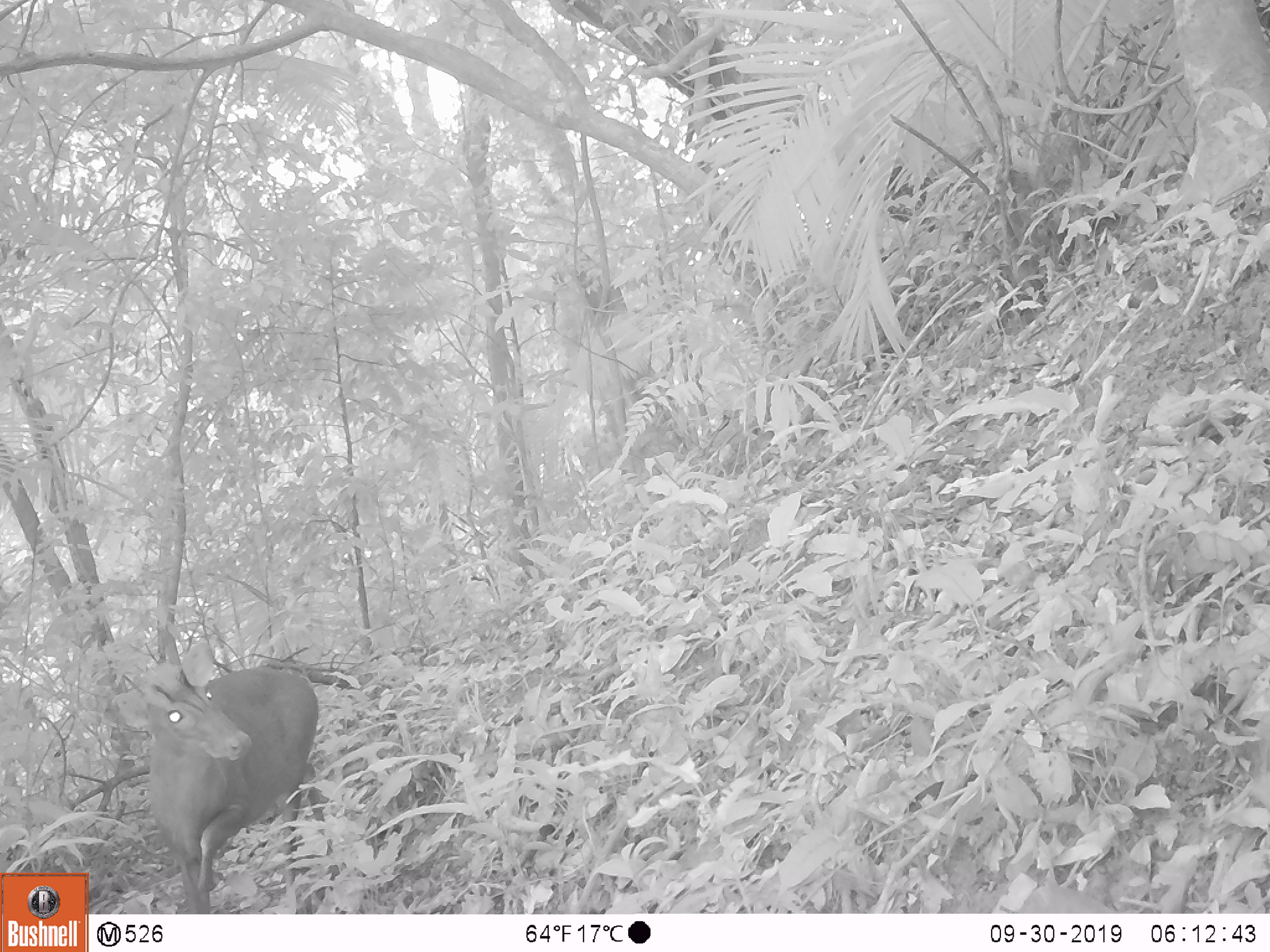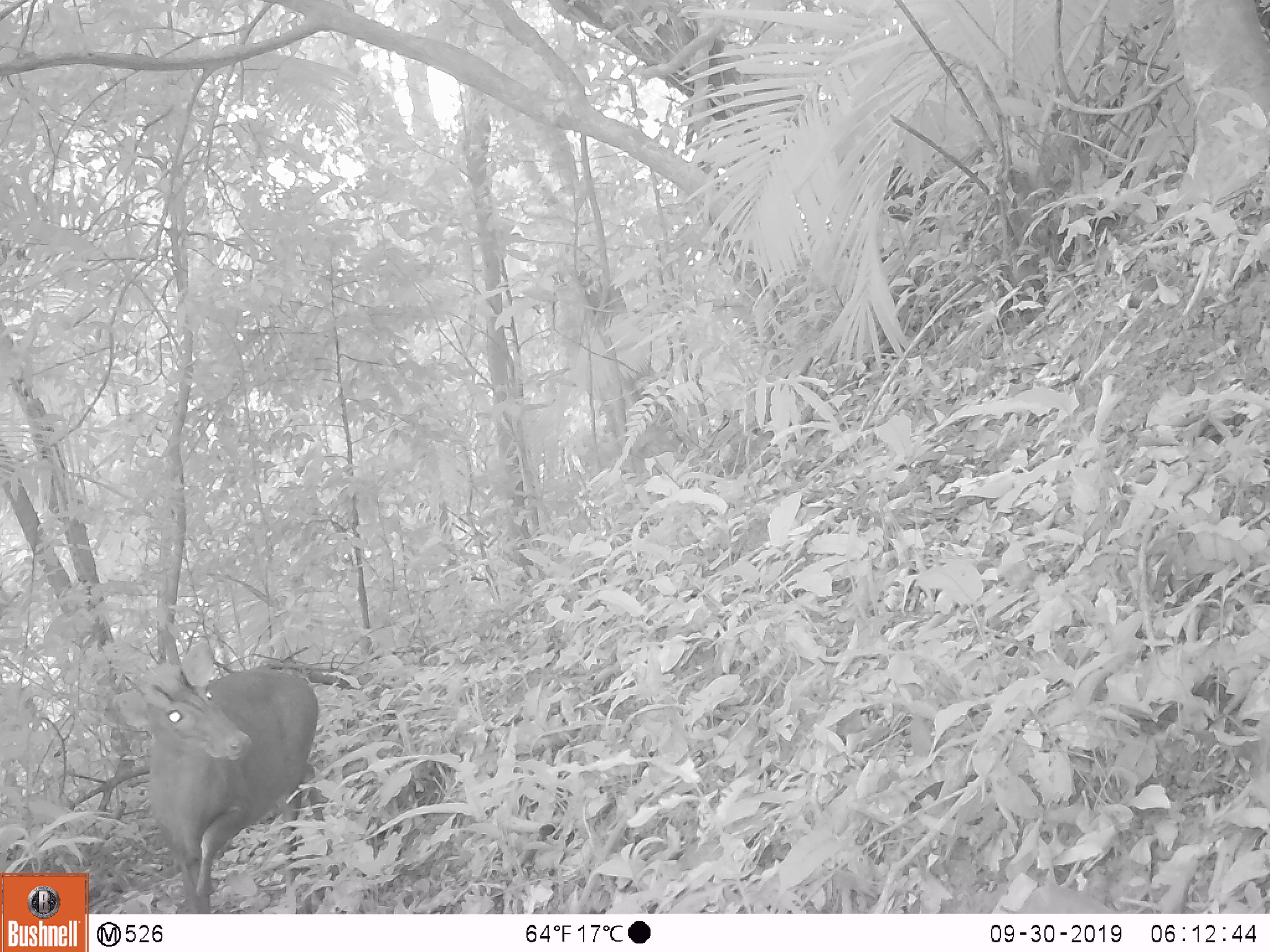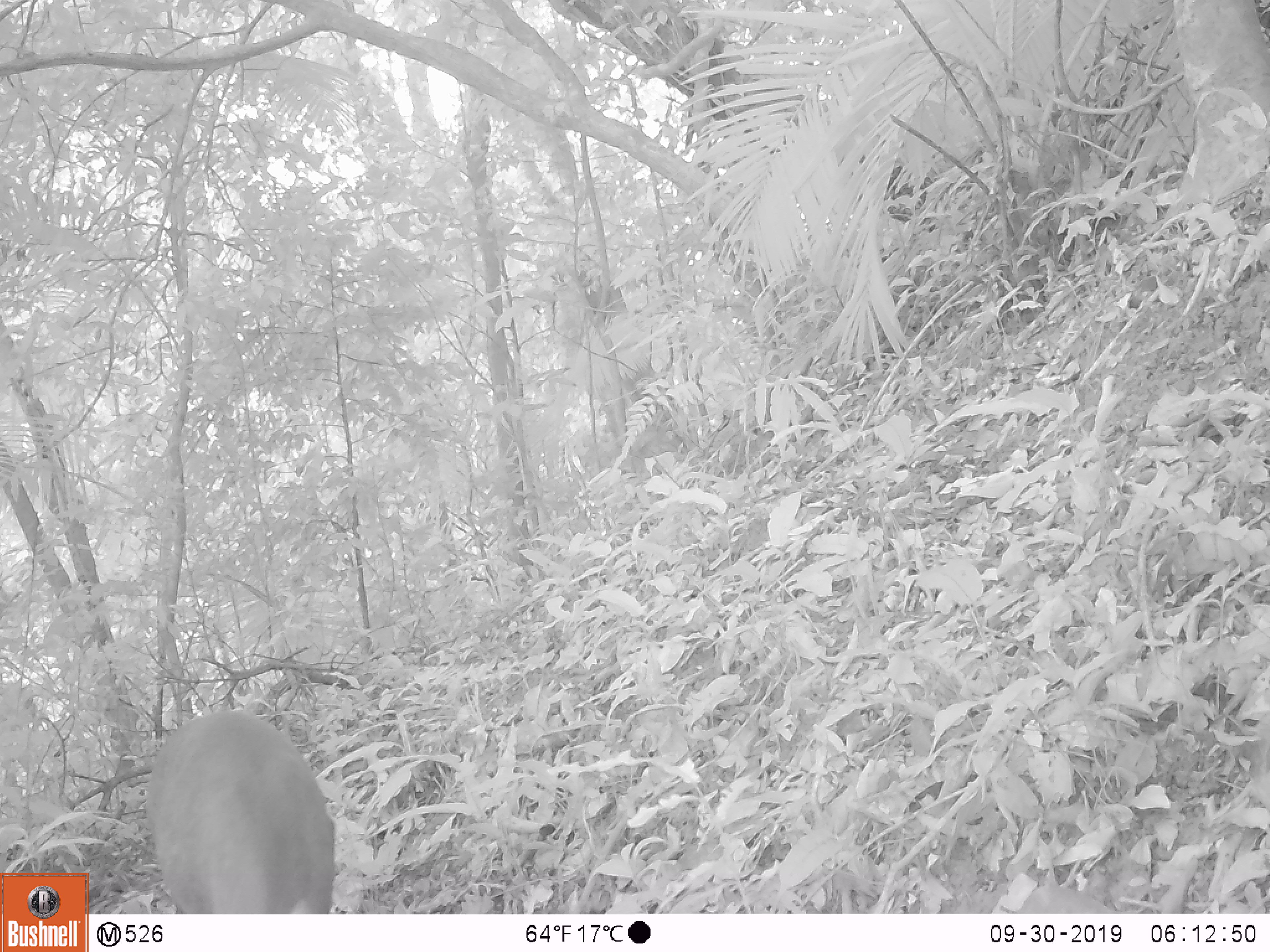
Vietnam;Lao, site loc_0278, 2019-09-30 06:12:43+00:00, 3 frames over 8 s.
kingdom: Animalia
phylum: Chordata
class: Mammalia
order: Artiodactyla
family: Cervidae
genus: Muntiacus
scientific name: Muntiacus rooseveltorum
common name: roosevelt's muntjac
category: roosevelts muntjac group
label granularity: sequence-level